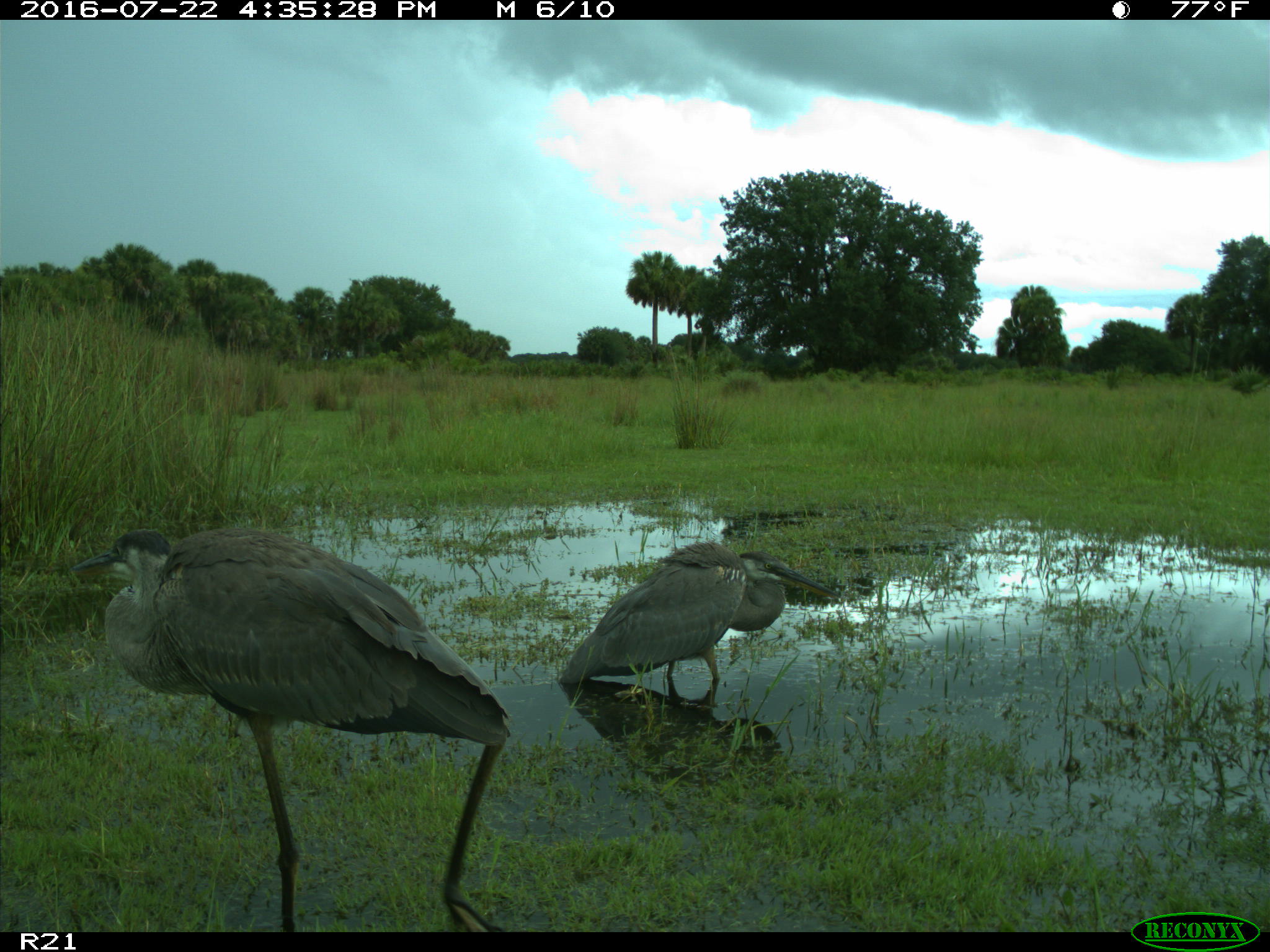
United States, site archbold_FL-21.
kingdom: Animalia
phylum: Chordata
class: Aves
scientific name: Aves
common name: birds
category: unidentified bird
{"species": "unidentified bird (birds) (Aves)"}